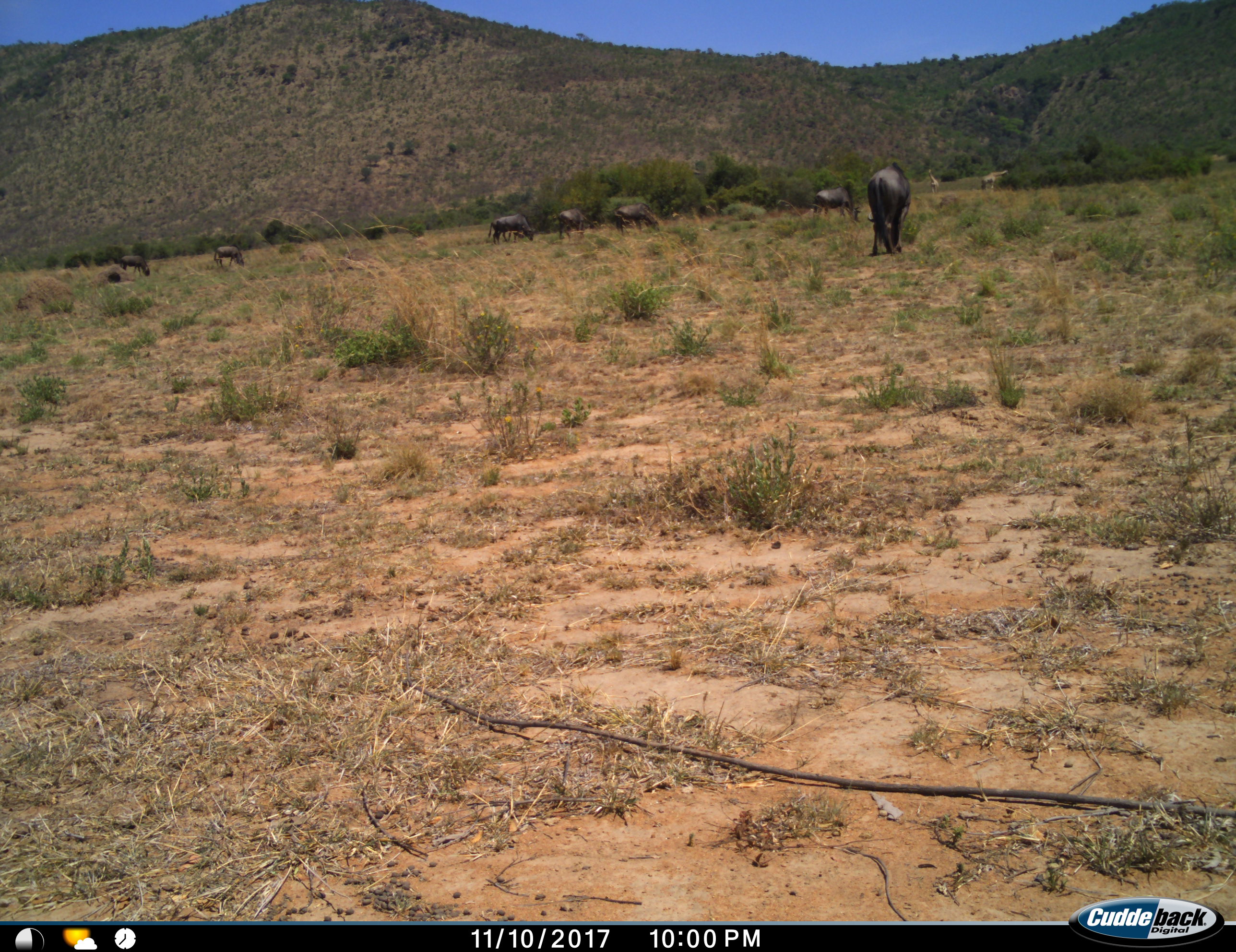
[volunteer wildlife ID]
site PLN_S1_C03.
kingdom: Animalia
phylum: Chordata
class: Mammalia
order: Artiodactyla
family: Giraffidae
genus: Giraffa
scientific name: Giraffa camelopardalis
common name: giraffe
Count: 2.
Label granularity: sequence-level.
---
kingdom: Animalia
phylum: Chordata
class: Mammalia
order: Artiodactyla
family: Bovidae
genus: Connochaetes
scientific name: Connochaetes taurinus taurinus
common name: blue wildebeest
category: wildebeestblue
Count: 7.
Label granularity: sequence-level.